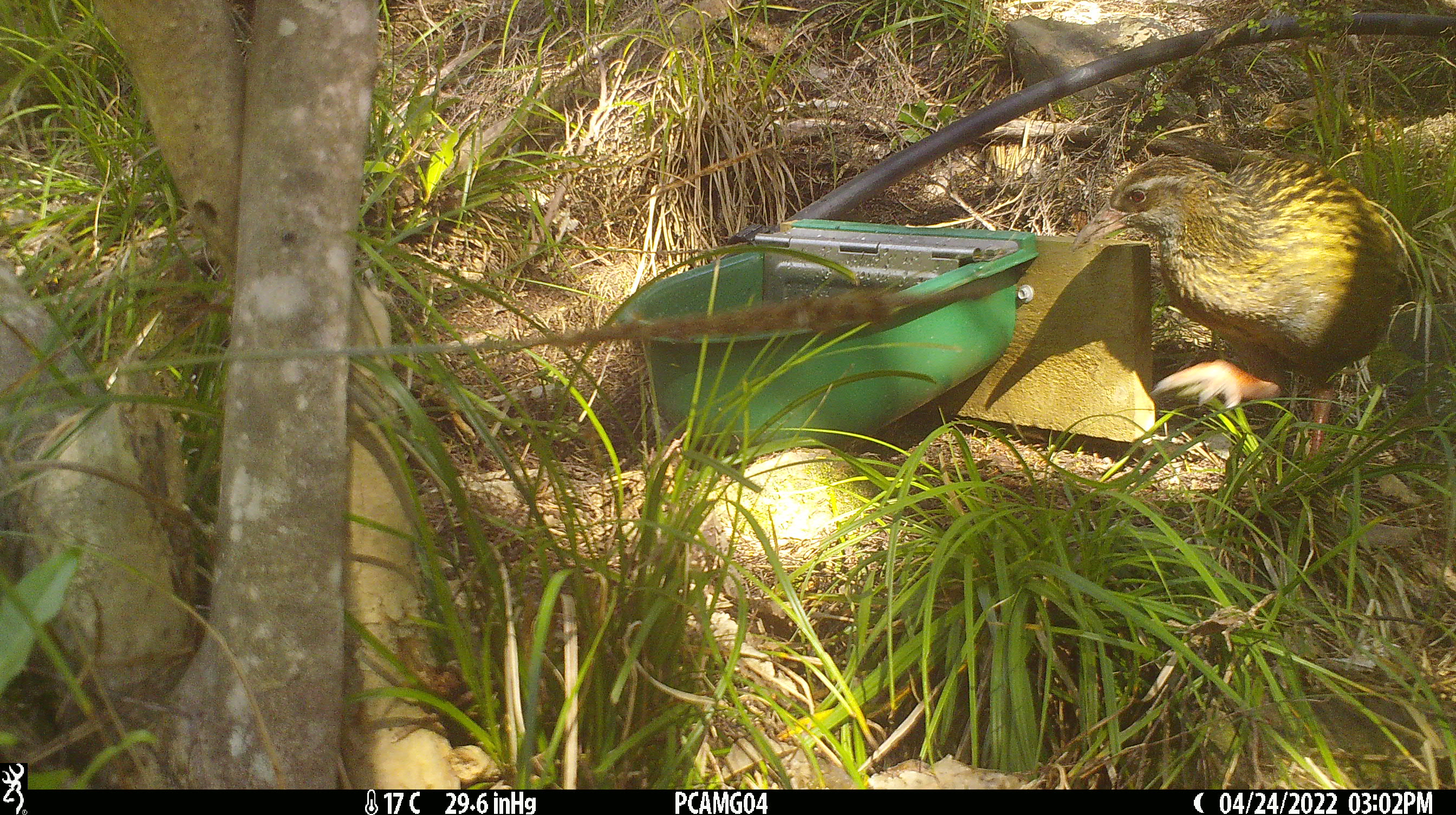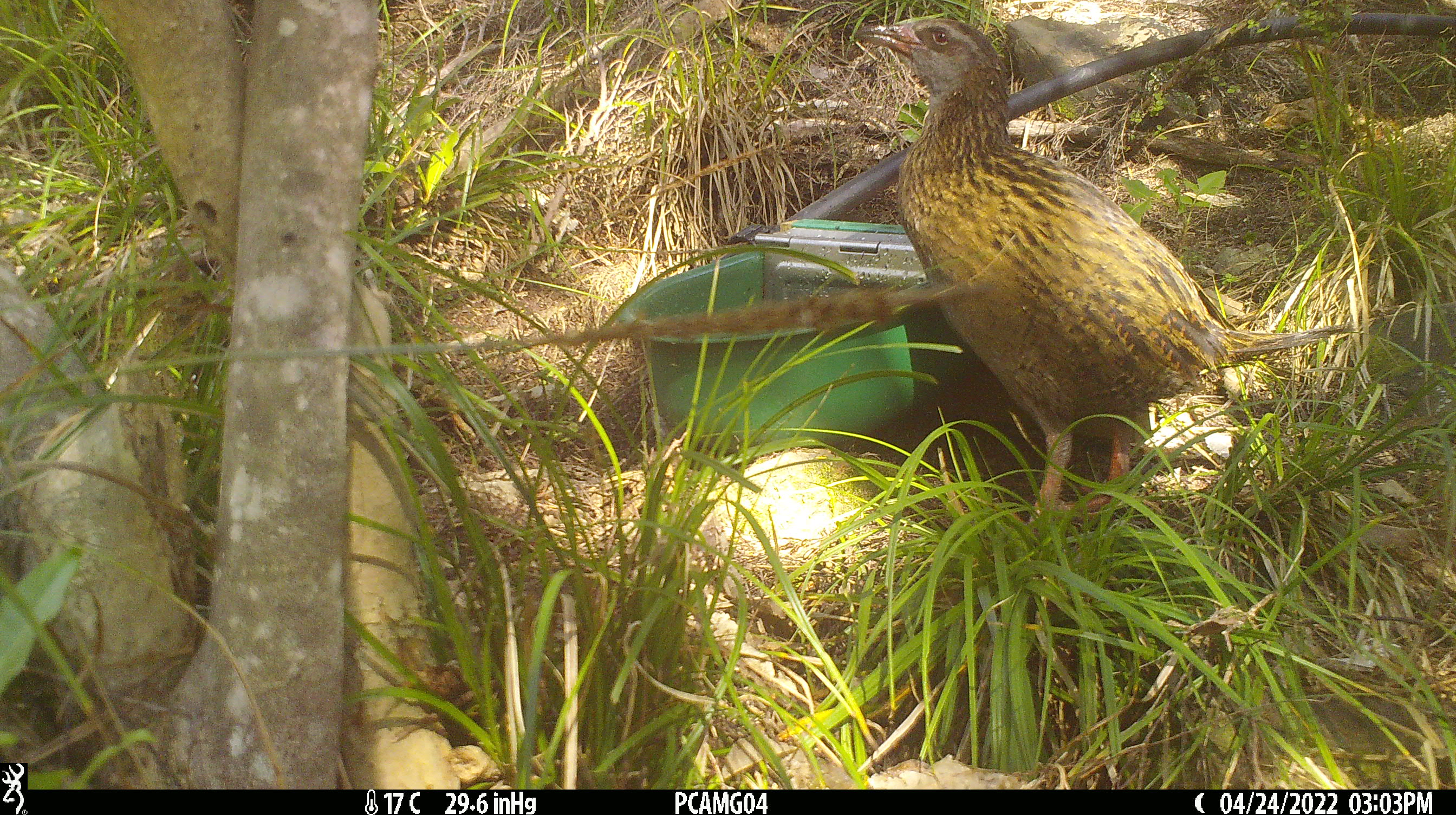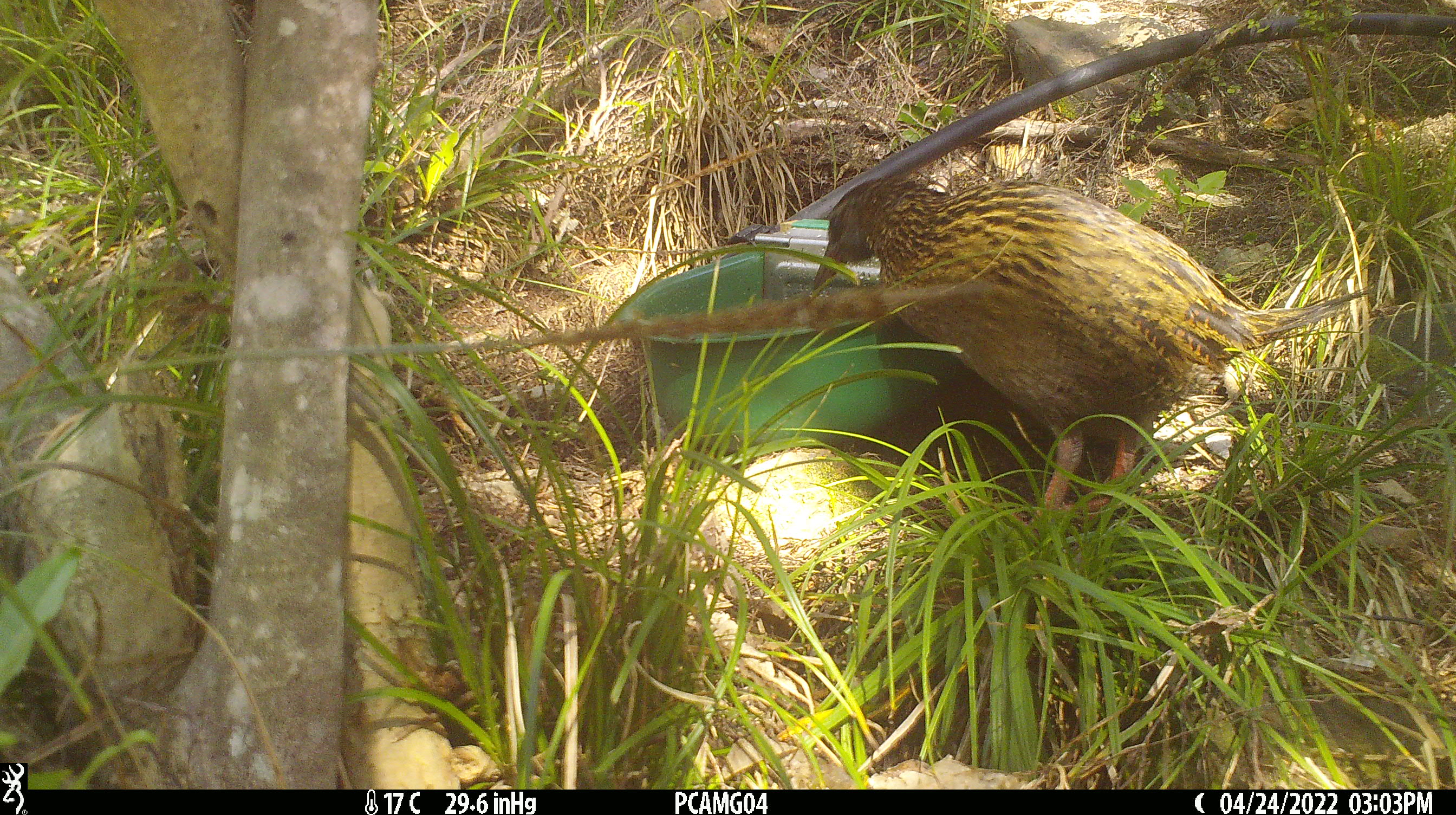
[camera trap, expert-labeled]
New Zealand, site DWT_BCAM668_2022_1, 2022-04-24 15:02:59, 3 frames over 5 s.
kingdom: Animalia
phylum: Chordata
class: Aves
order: Gruiformes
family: Rallidae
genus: Gallirallus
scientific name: Gallirallus australis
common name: weka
Weka (Gallirallus australis).